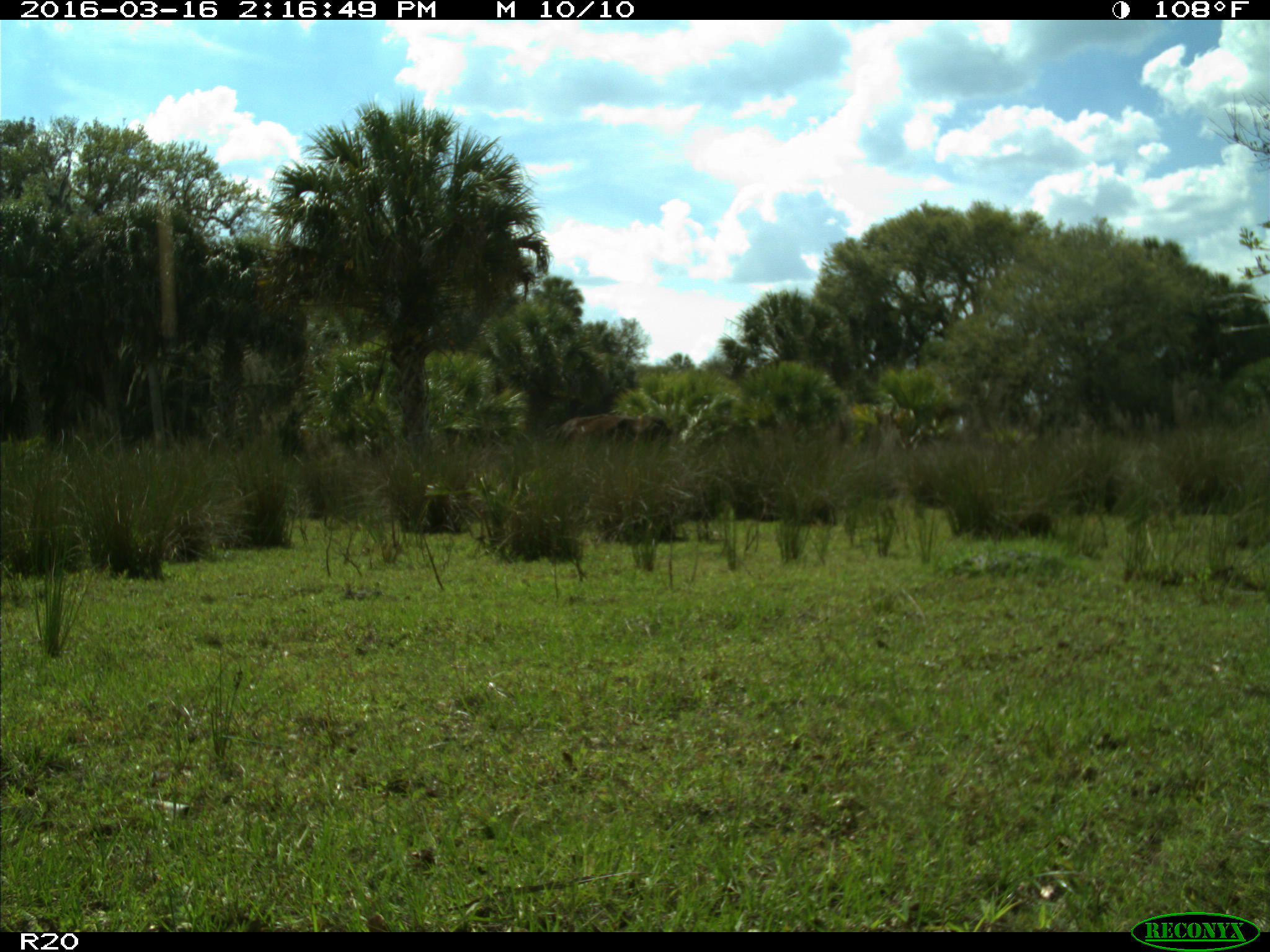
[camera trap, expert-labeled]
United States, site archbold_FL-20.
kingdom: Animalia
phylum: Chordata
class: Mammalia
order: Artiodactyla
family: Bovidae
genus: Bos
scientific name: Bos taurus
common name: domestic cow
Bos taurus (domestic cow).